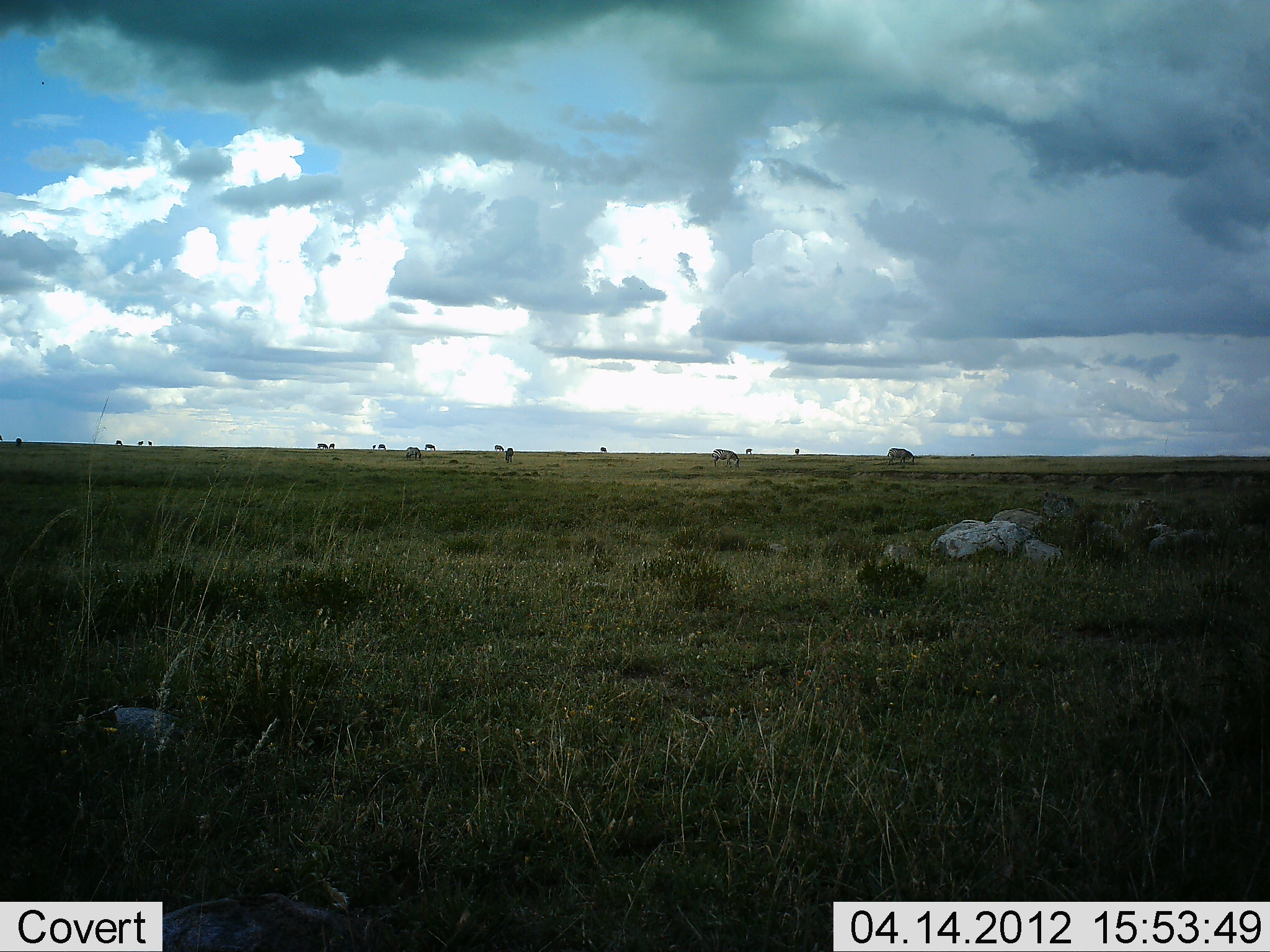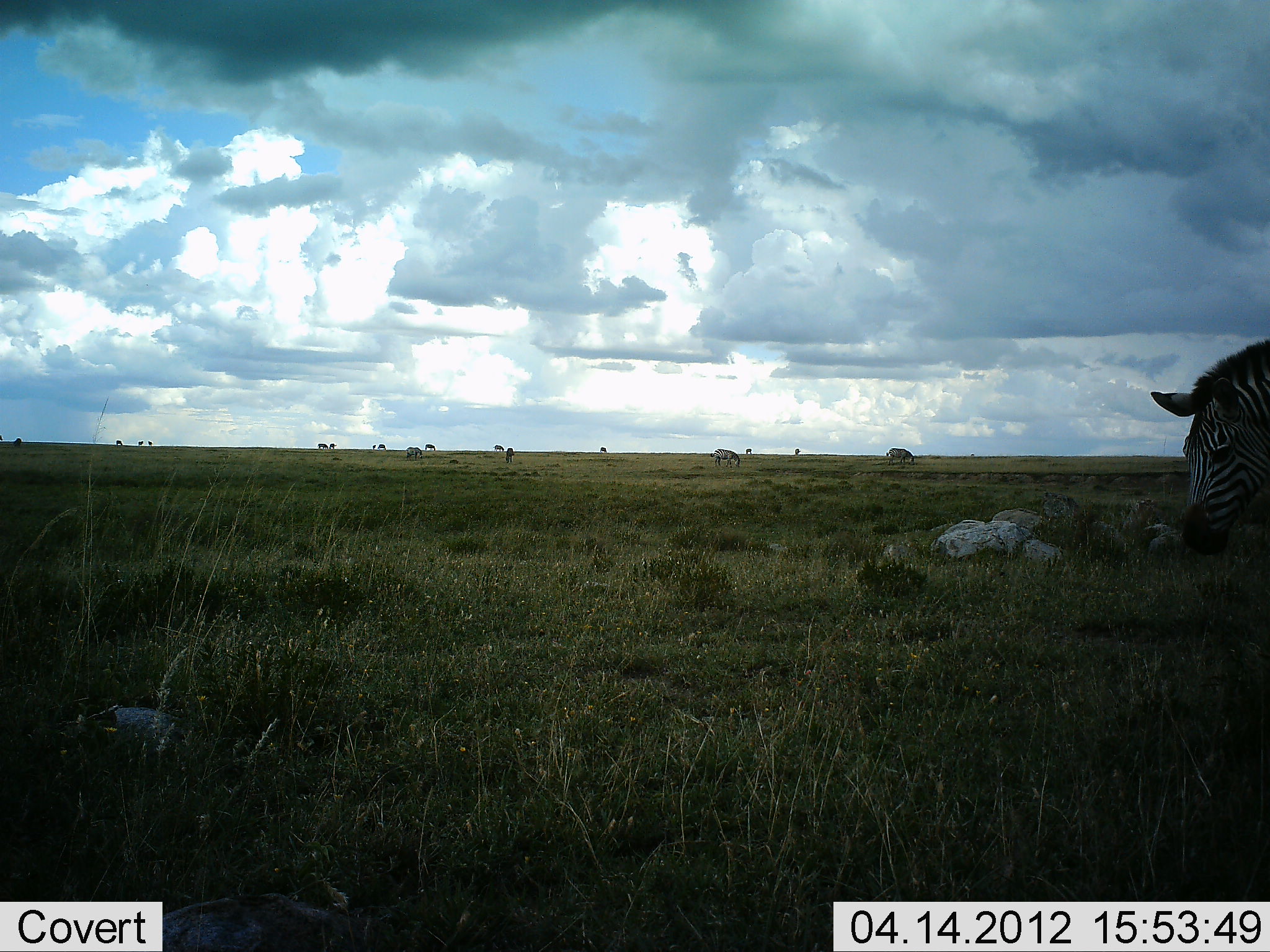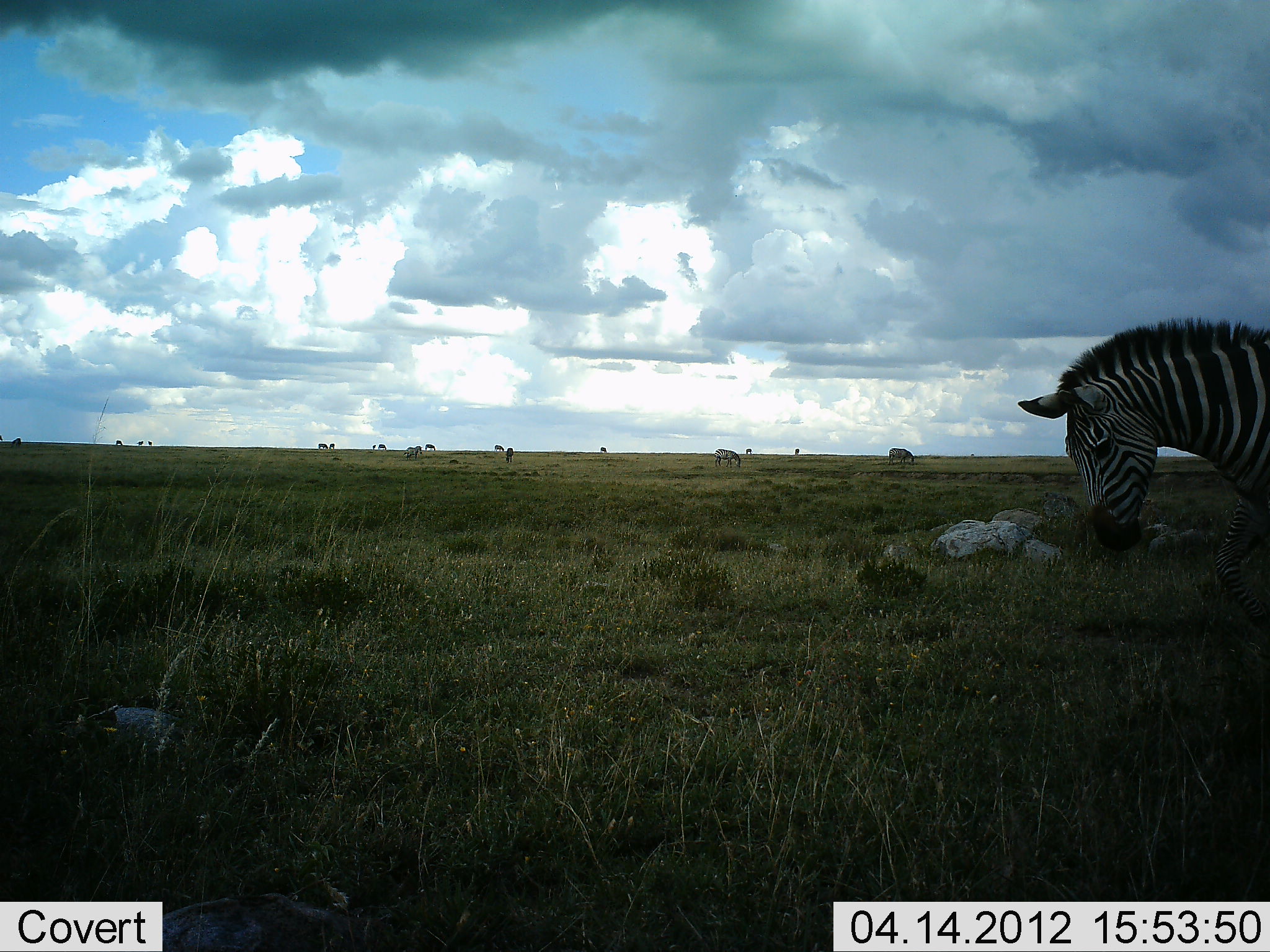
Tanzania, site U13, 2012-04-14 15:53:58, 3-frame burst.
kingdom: Animalia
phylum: Chordata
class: Mammalia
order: Perissodactyla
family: Equidae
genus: Equus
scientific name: Equus quagga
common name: plains zebra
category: zebra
Zebra (plains zebra) (Equus quagga), count 2. Behavior (volunteer vote fractions): standing 28%, resting 0%, moving 72%, interacting 0%. Young present (vote fraction): 0%. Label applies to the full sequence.